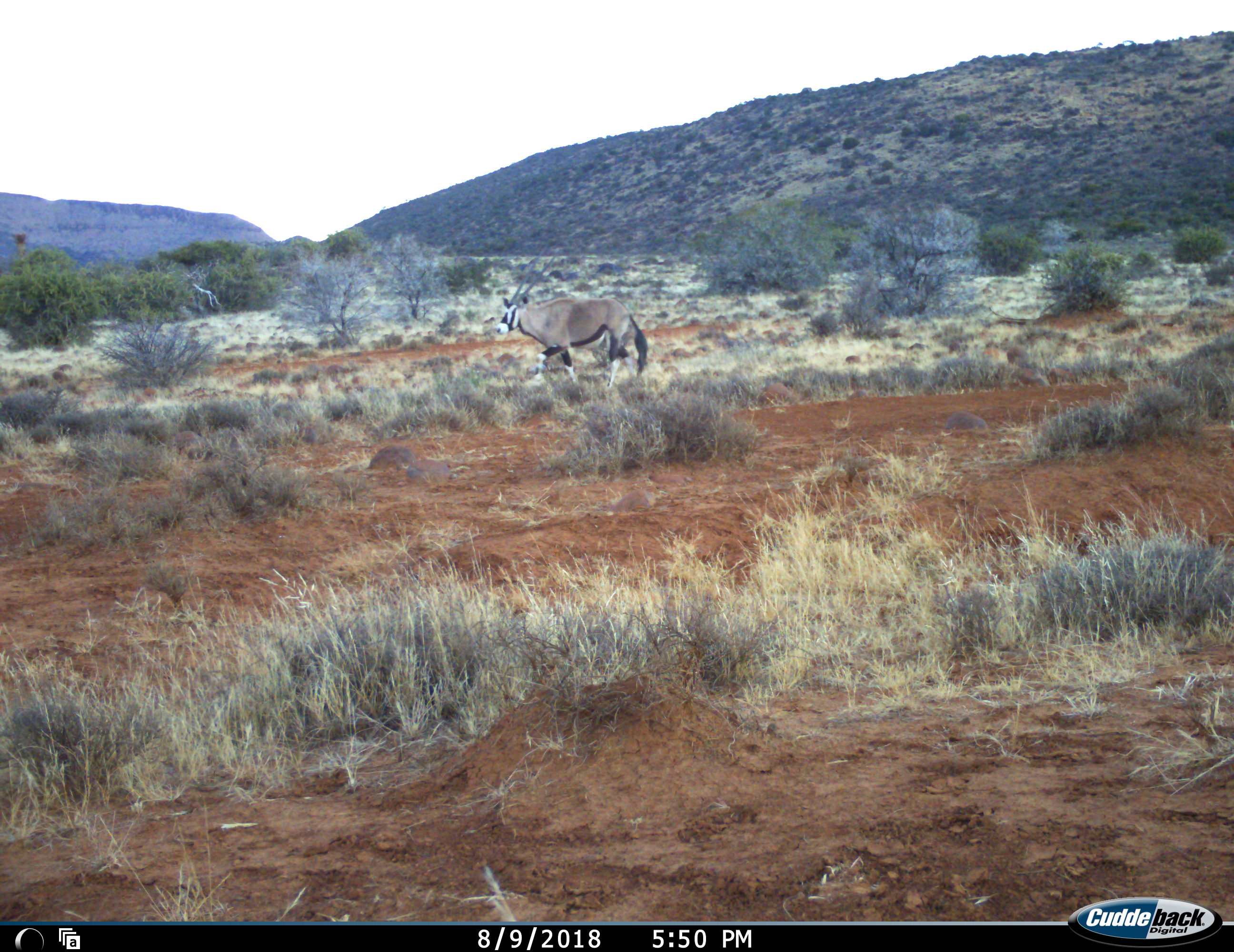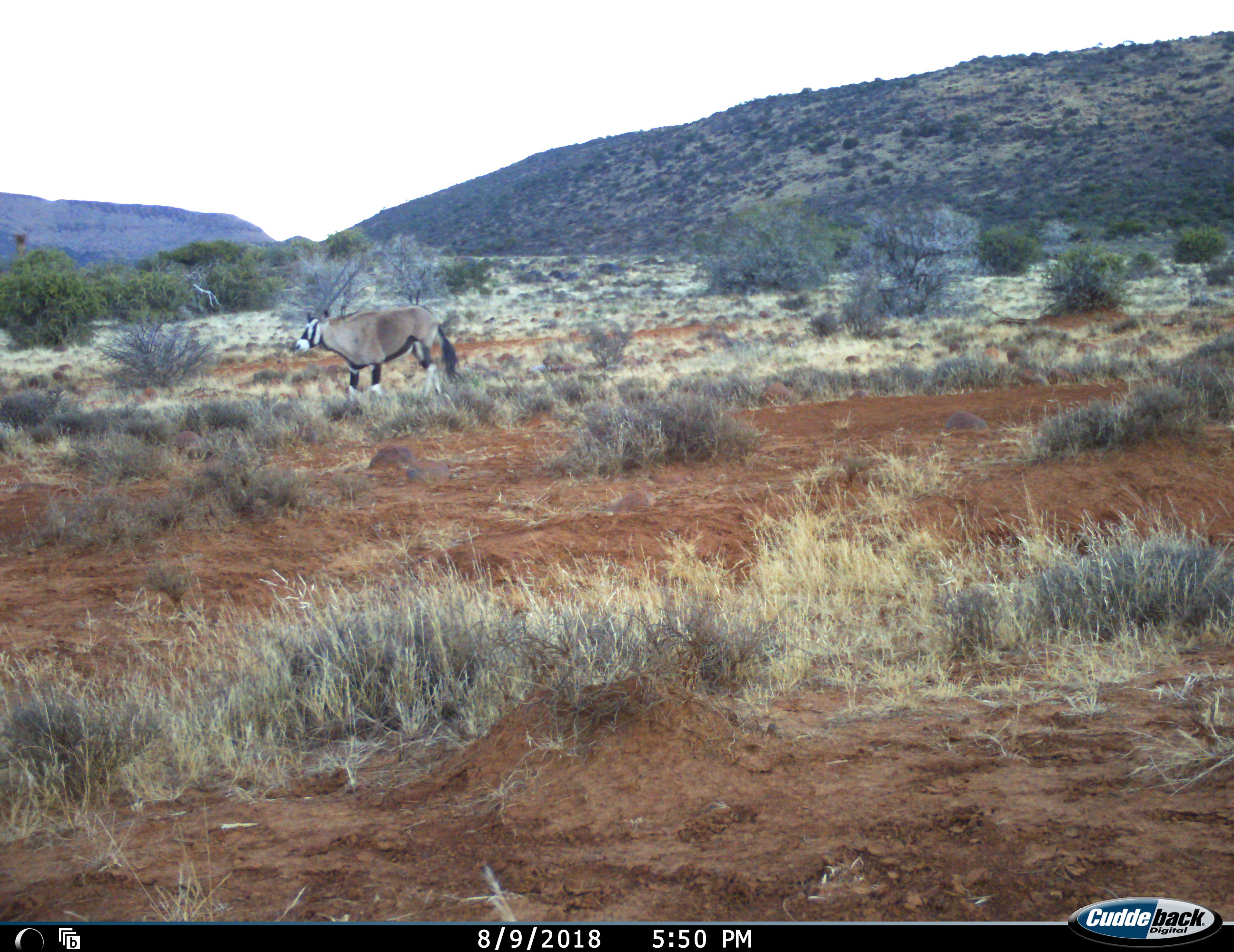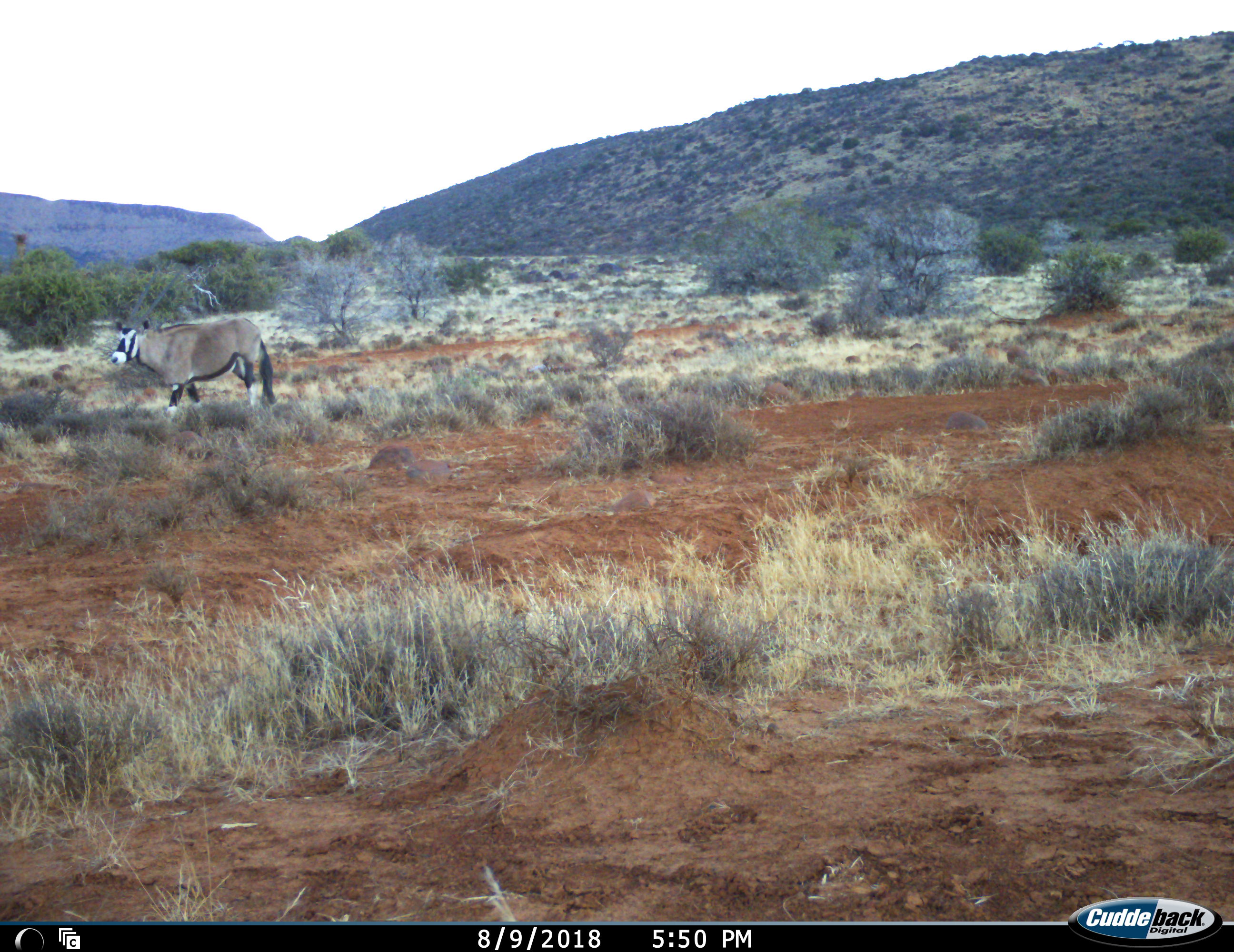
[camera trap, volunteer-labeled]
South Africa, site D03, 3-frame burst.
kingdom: Animalia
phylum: Chordata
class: Mammalia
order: Artiodactyla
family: Bovidae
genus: Oryx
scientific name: Oryx gazella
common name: gemsbok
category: gemsbokoryx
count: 1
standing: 0%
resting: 0%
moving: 100%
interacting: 0%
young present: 0%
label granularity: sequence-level